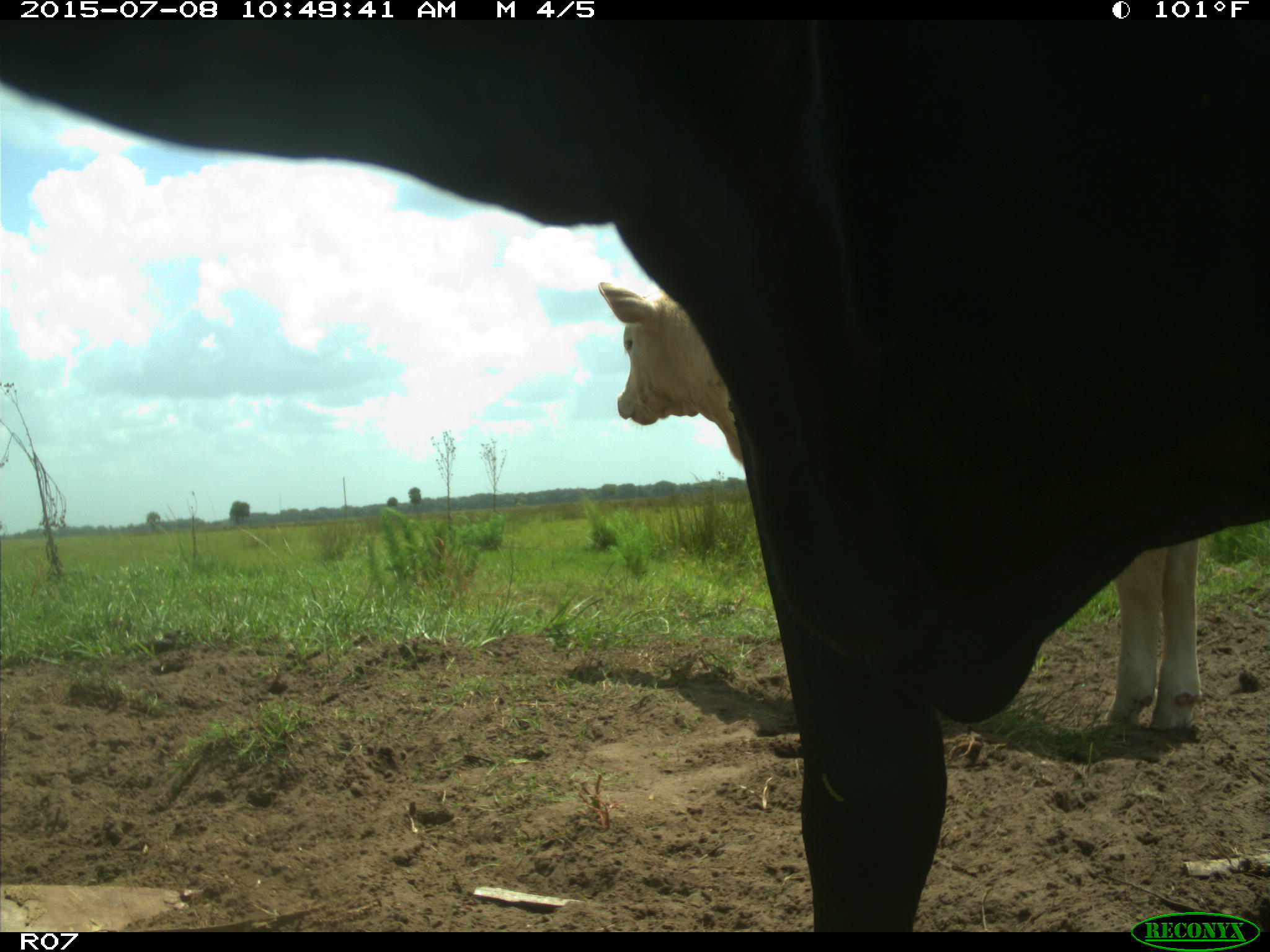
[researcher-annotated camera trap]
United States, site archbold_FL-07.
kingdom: Animalia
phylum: Chordata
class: Mammalia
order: Artiodactyla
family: Bovidae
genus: Bos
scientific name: Bos taurus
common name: domestic cow